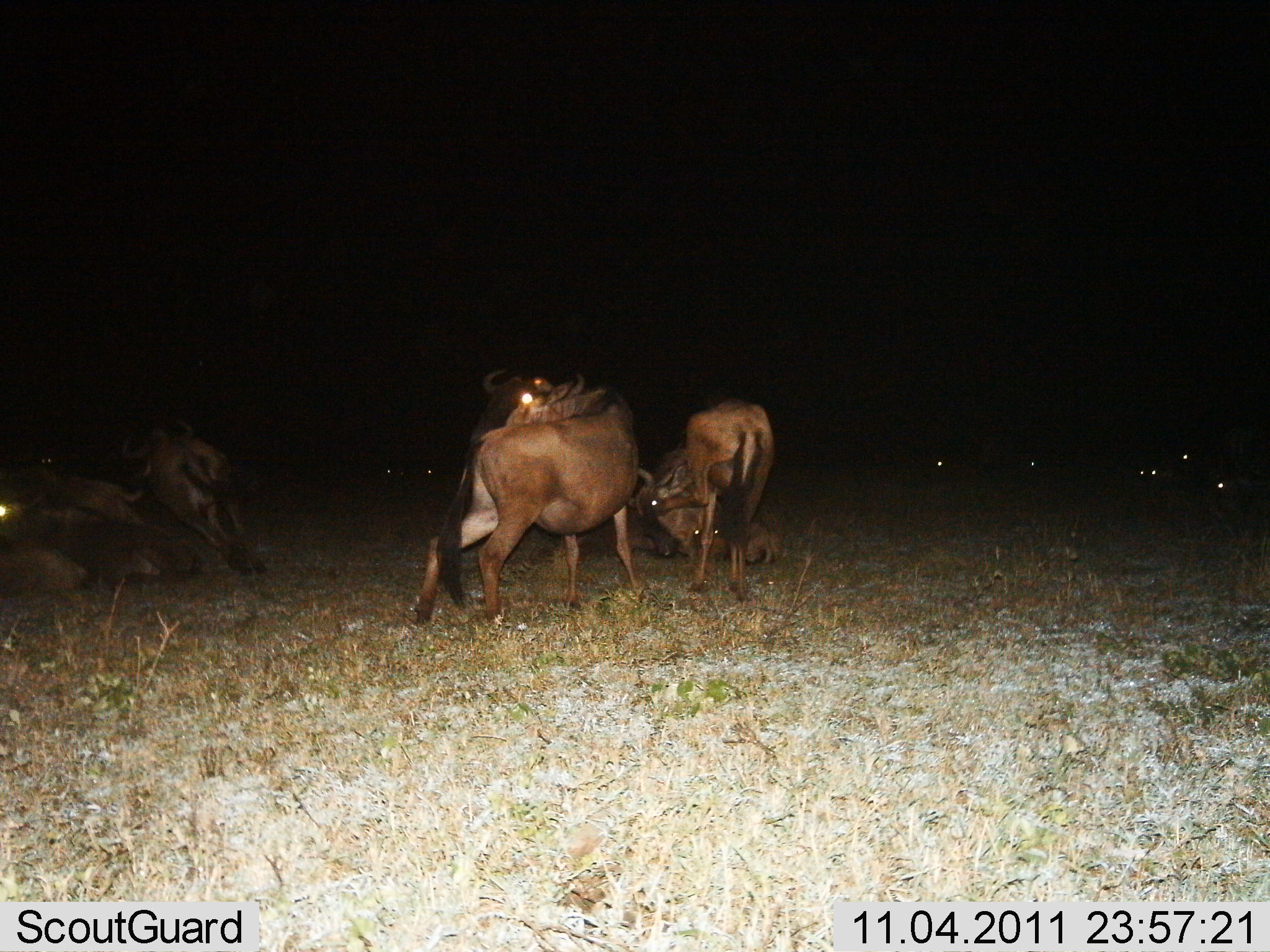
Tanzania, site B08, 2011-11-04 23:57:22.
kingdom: Animalia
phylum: Chordata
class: Mammalia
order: Artiodactyla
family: Bovidae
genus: Connochaetes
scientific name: Connochaetes taurinus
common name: blue wildebeest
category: wildebeest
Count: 6.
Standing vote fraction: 62%.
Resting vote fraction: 46%.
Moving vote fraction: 46%.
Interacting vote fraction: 46%.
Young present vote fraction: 0%.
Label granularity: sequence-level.